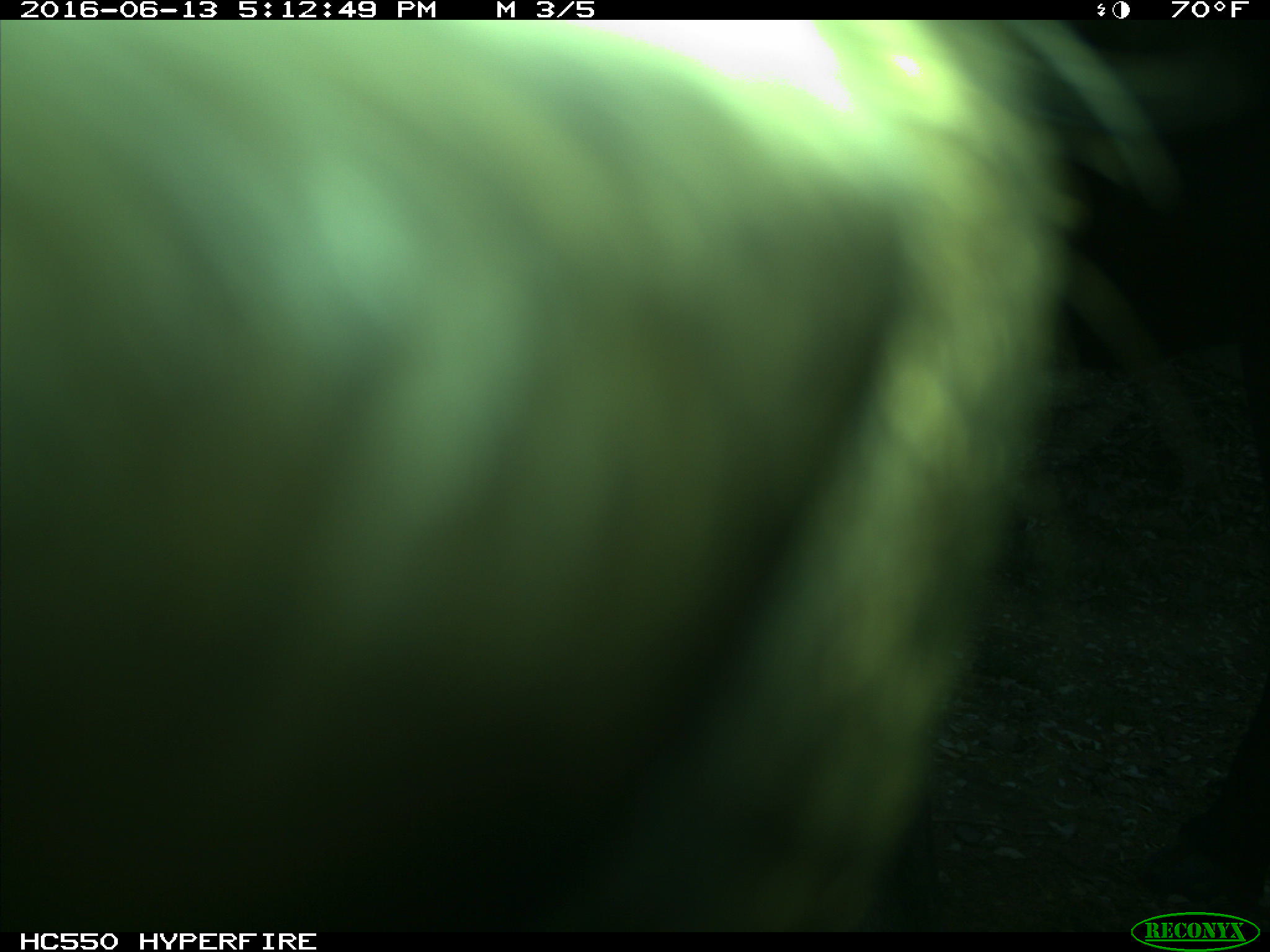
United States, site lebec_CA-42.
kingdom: Animalia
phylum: Chordata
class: Mammalia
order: Artiodactyla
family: Bovidae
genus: Bos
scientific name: Bos taurus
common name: domestic cow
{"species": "Bos taurus (domestic cow)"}